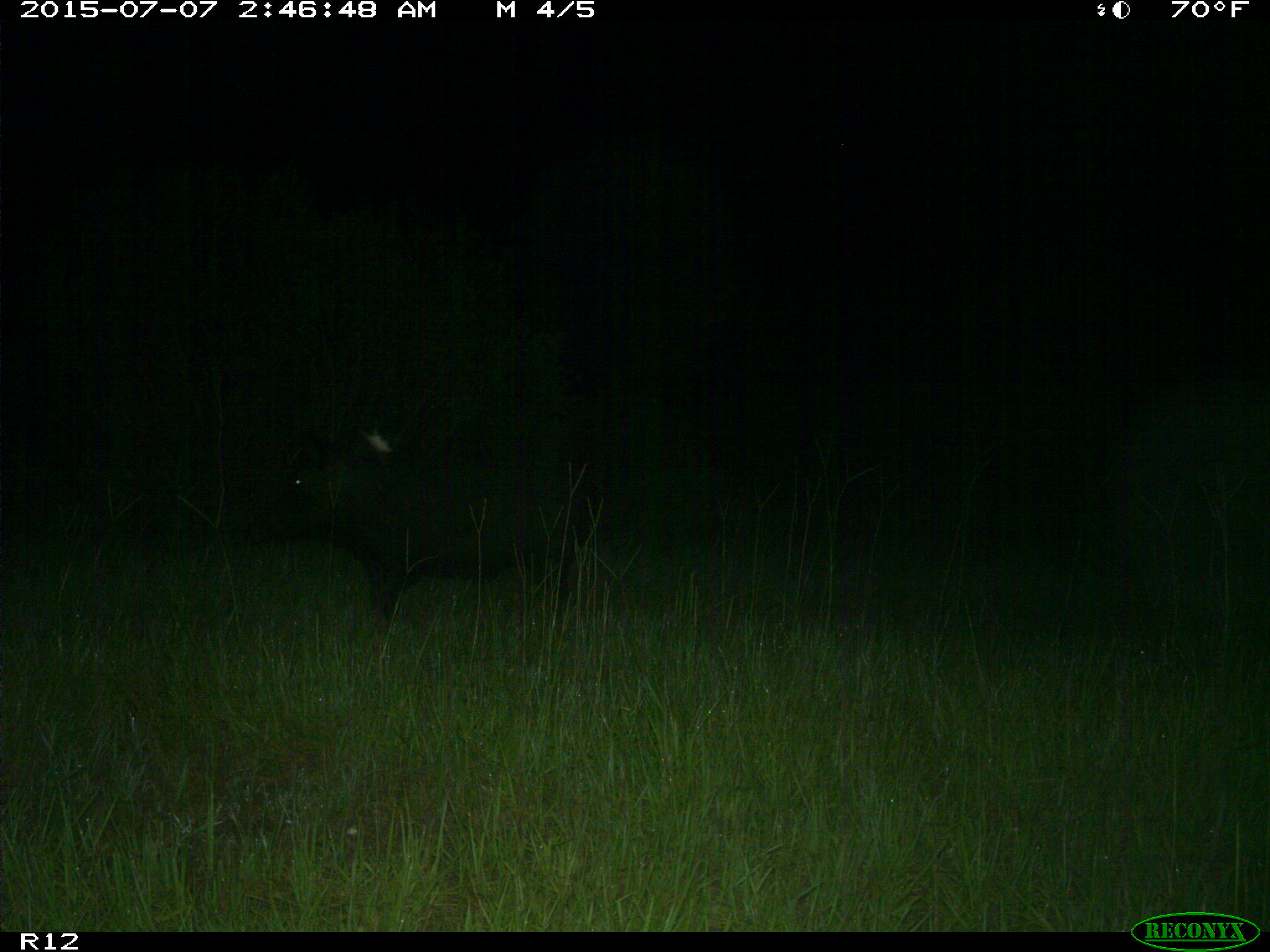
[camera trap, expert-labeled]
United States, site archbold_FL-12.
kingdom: Animalia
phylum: Chordata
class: Mammalia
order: Artiodactyla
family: Suidae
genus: Sus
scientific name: Sus scrofa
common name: wild boar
Sus scrofa (wild boar).